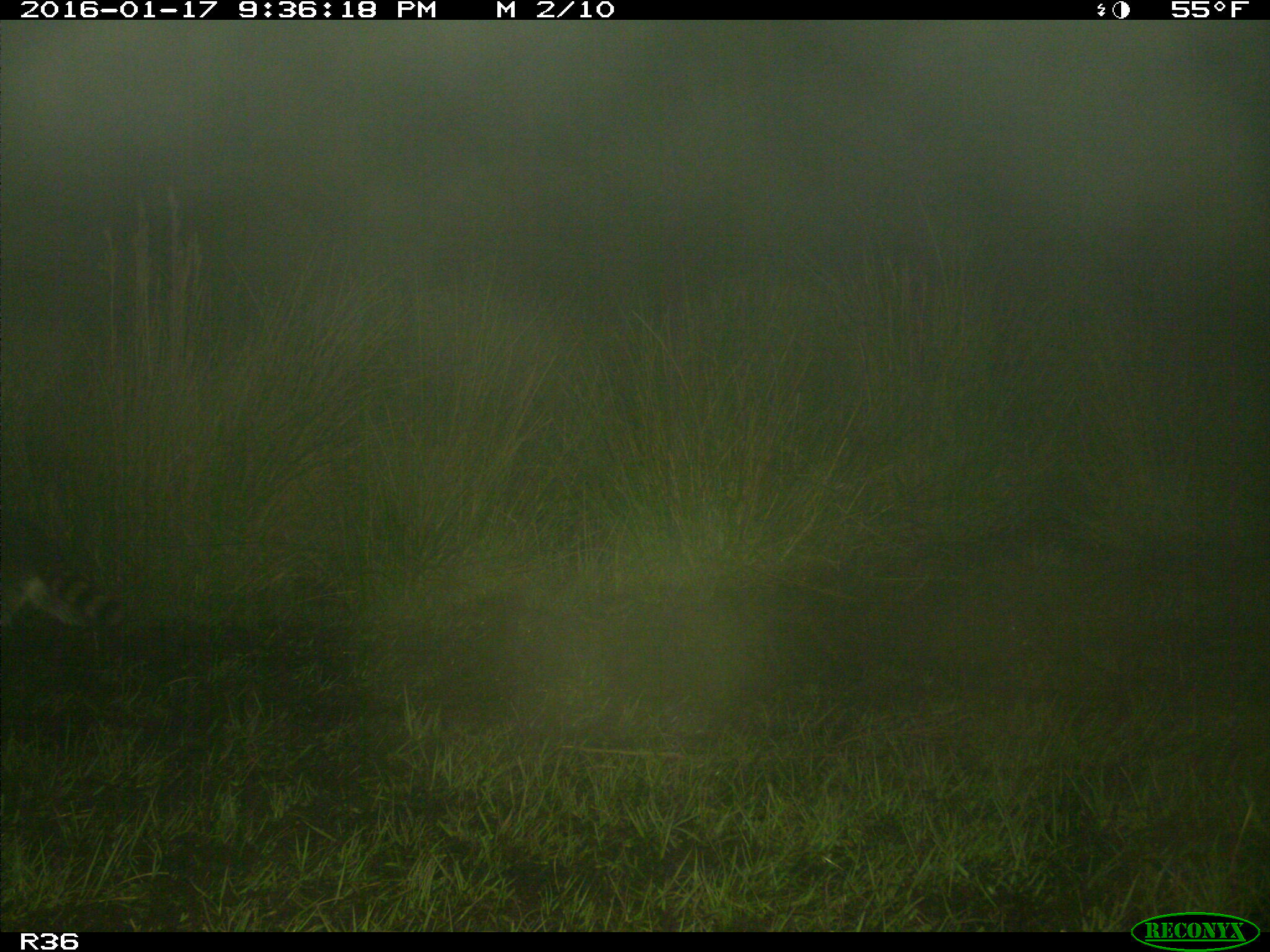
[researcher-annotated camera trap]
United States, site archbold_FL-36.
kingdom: Animalia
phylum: Chordata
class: Mammalia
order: Carnivora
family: Procyonidae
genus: Procyon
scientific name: Procyon lotor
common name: common raccoon